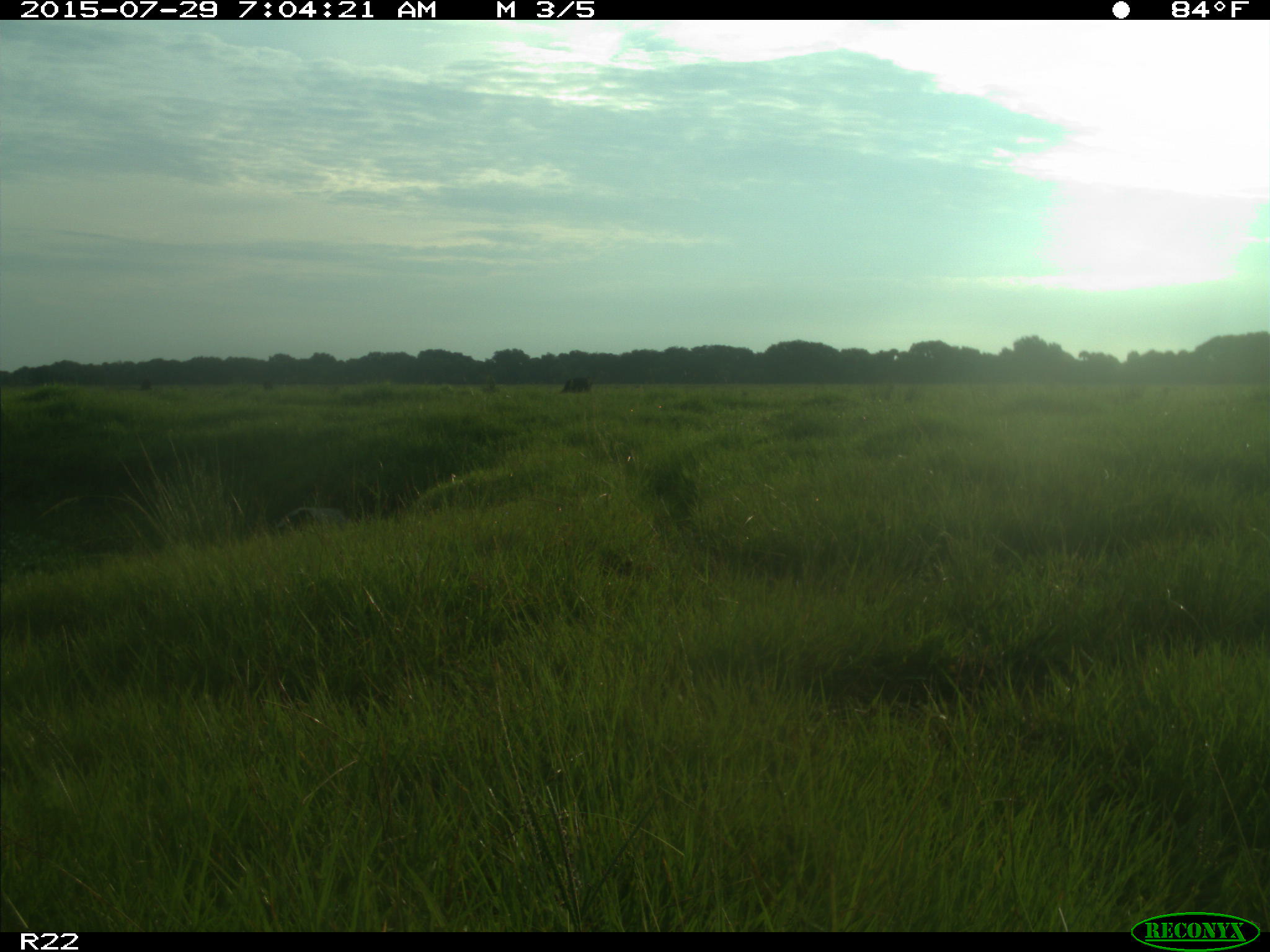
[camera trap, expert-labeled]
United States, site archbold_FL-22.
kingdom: Animalia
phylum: Chordata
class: Mammalia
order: Artiodactyla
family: Bovidae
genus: Bos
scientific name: Bos taurus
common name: domestic cow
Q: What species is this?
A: Bos taurus (domestic cow).